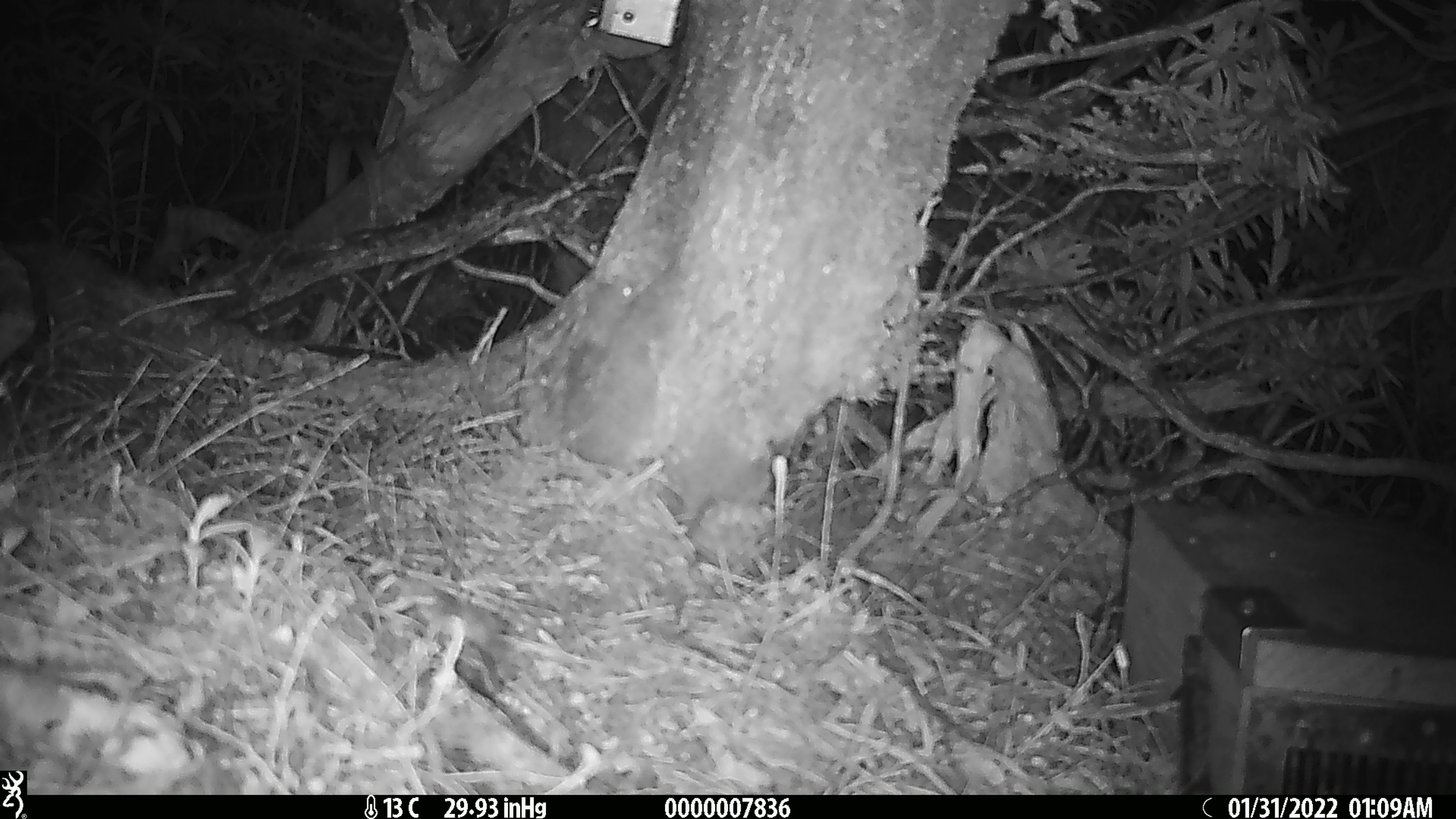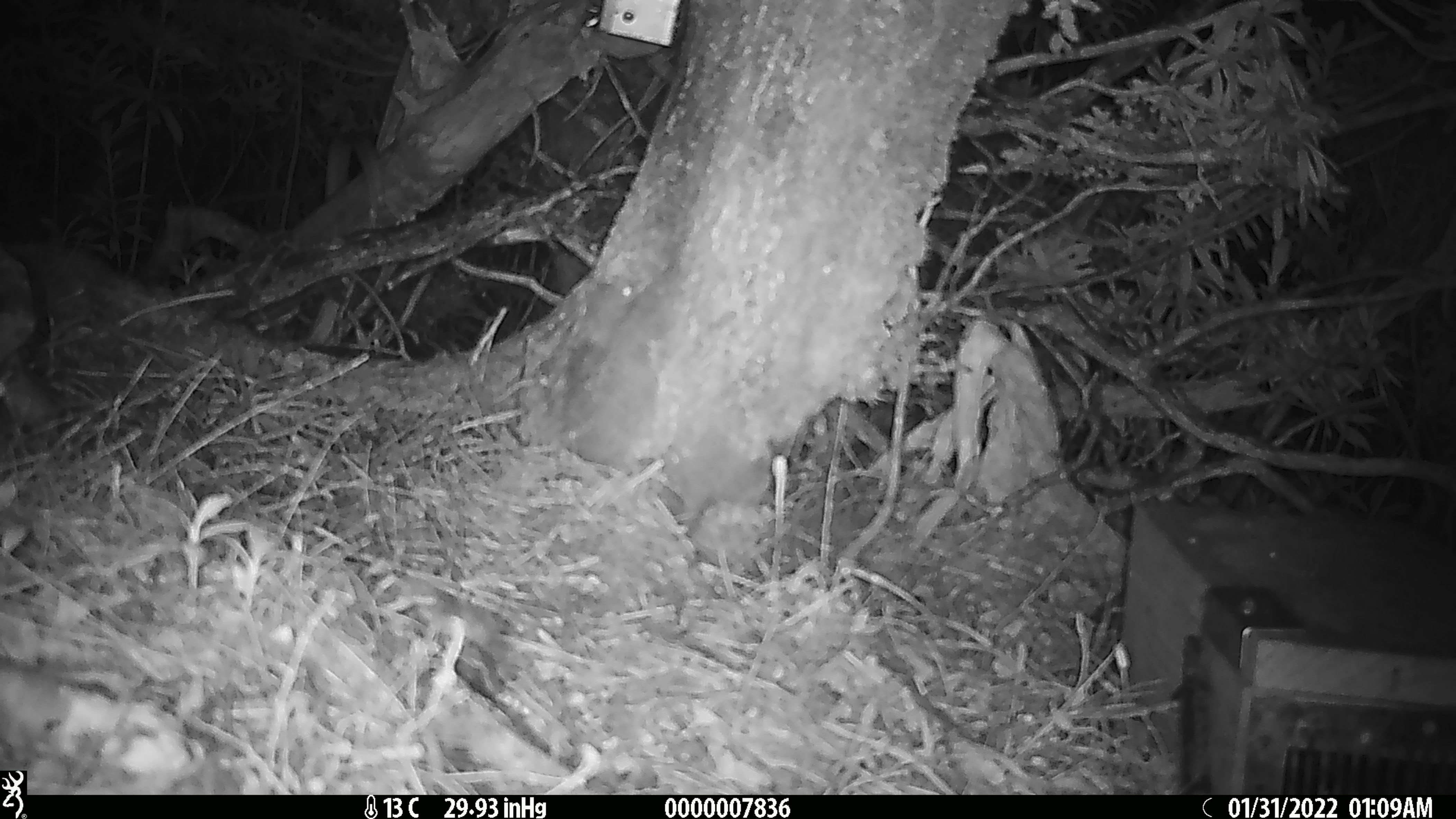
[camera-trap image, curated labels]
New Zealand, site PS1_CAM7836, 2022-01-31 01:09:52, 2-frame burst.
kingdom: Animalia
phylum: Chordata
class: Mammalia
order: Rodentia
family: Muridae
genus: Mus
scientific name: Mus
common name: mouse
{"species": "mouse (Mus)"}